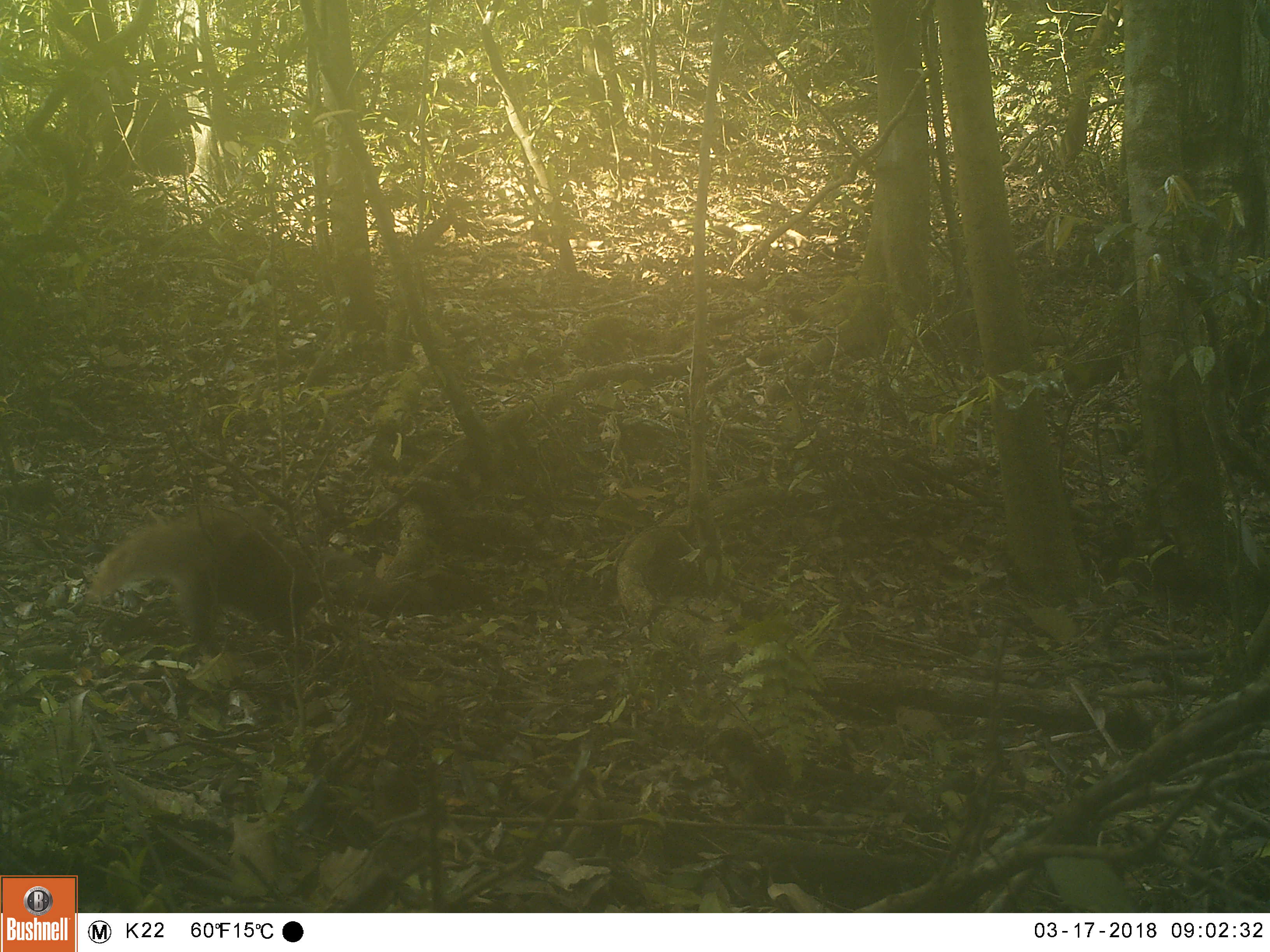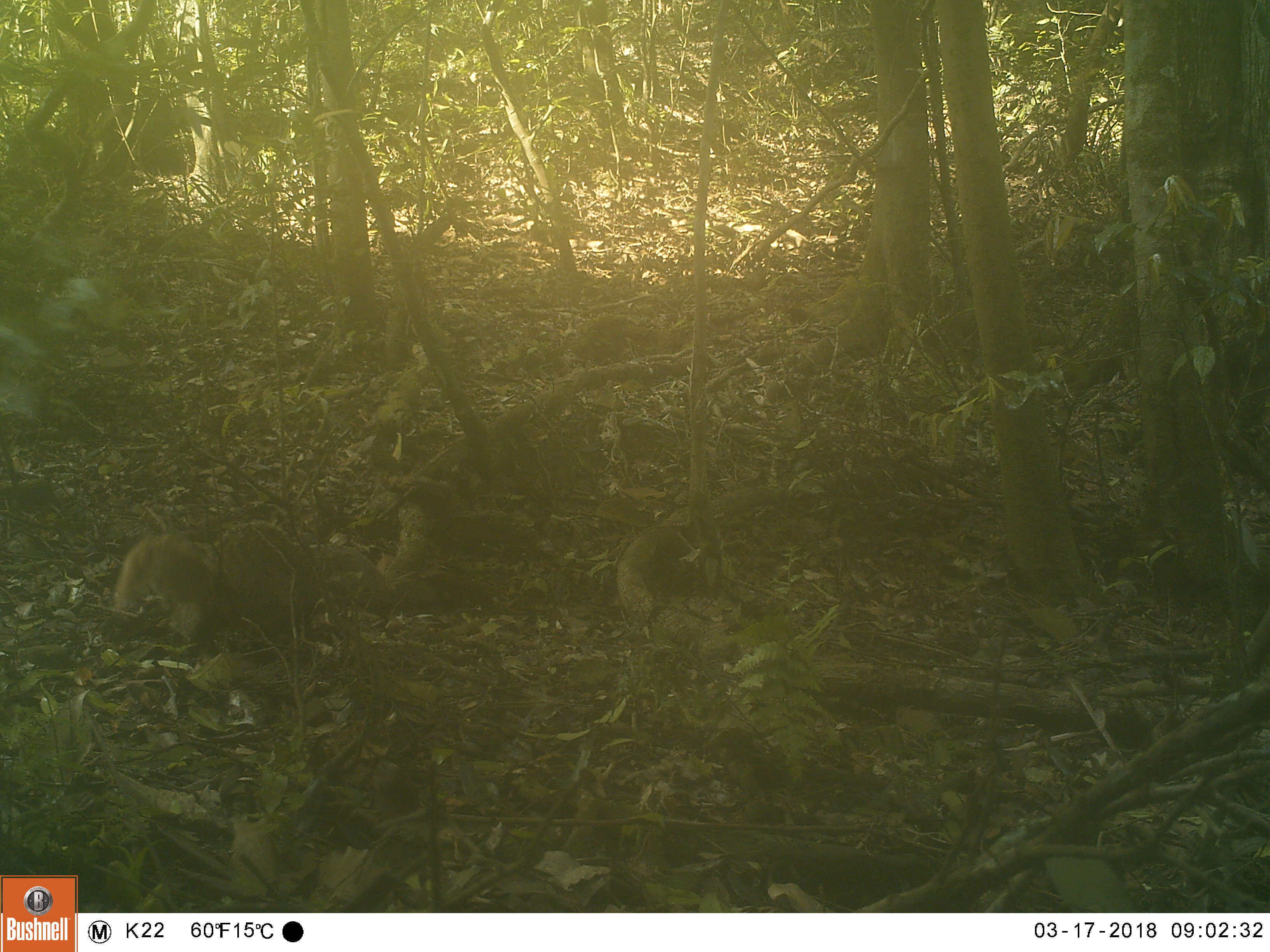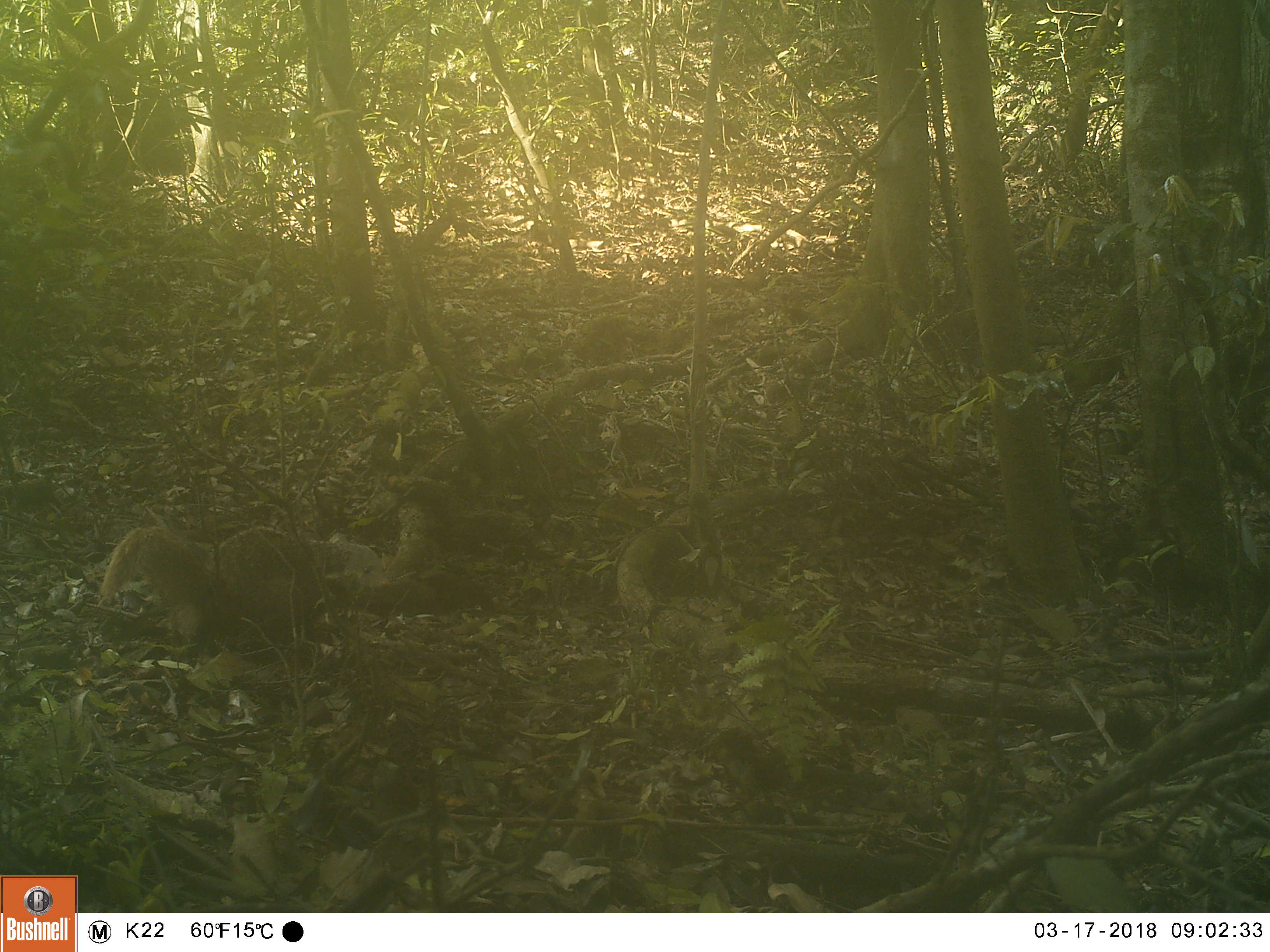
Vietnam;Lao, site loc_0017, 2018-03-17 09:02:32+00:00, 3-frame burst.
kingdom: Animalia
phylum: Chordata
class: Mammalia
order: Carnivora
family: Herpestidae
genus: Urva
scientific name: Urva urva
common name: crab-eating mongoose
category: crab eating mongoose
Crab eating mongoose (crab-eating mongoose) (Urva urva). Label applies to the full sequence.